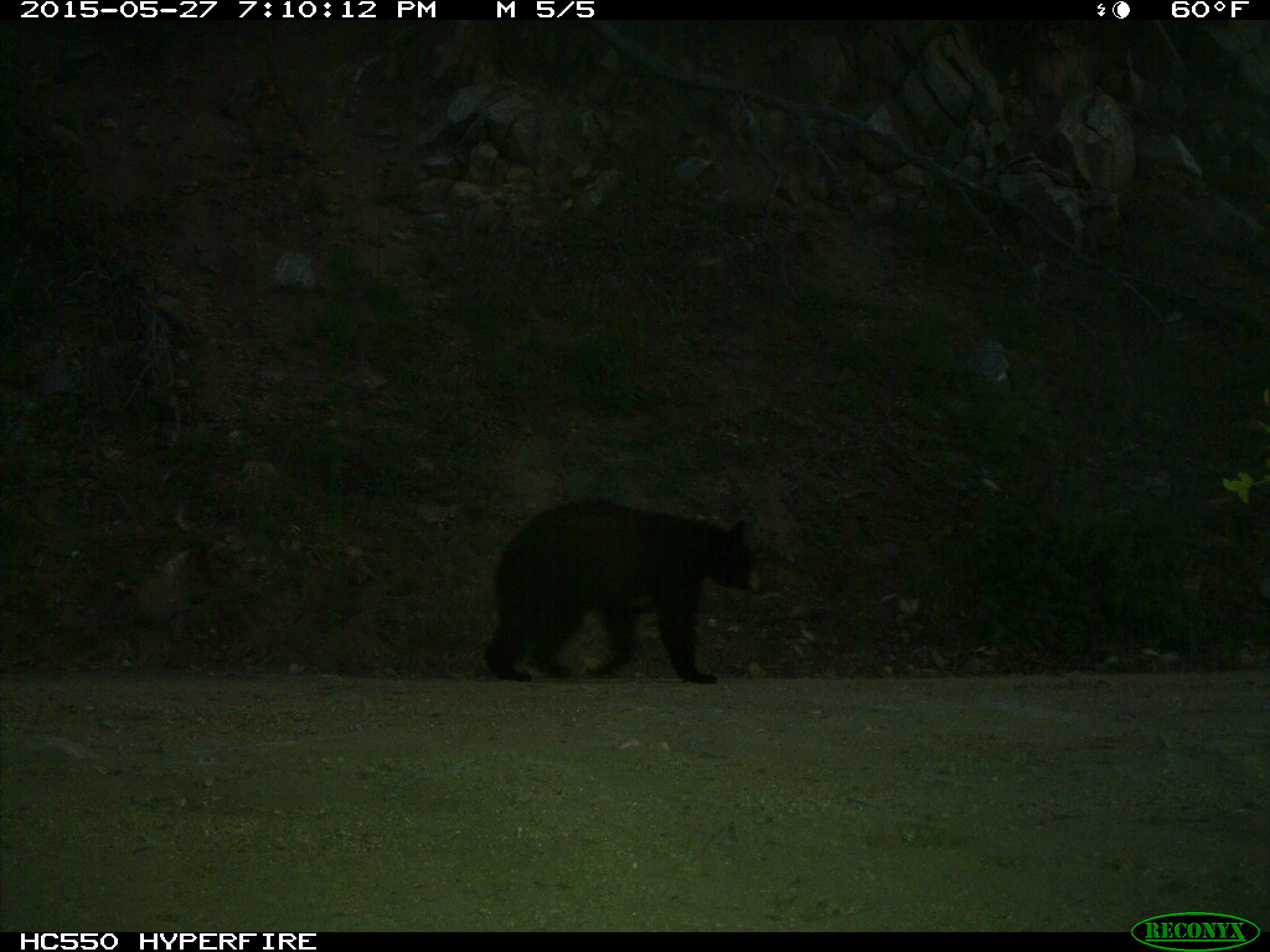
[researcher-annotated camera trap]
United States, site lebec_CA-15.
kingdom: Animalia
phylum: Chordata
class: Mammalia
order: Carnivora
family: Ursidae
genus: Ursus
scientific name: Ursus americanus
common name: american black bear